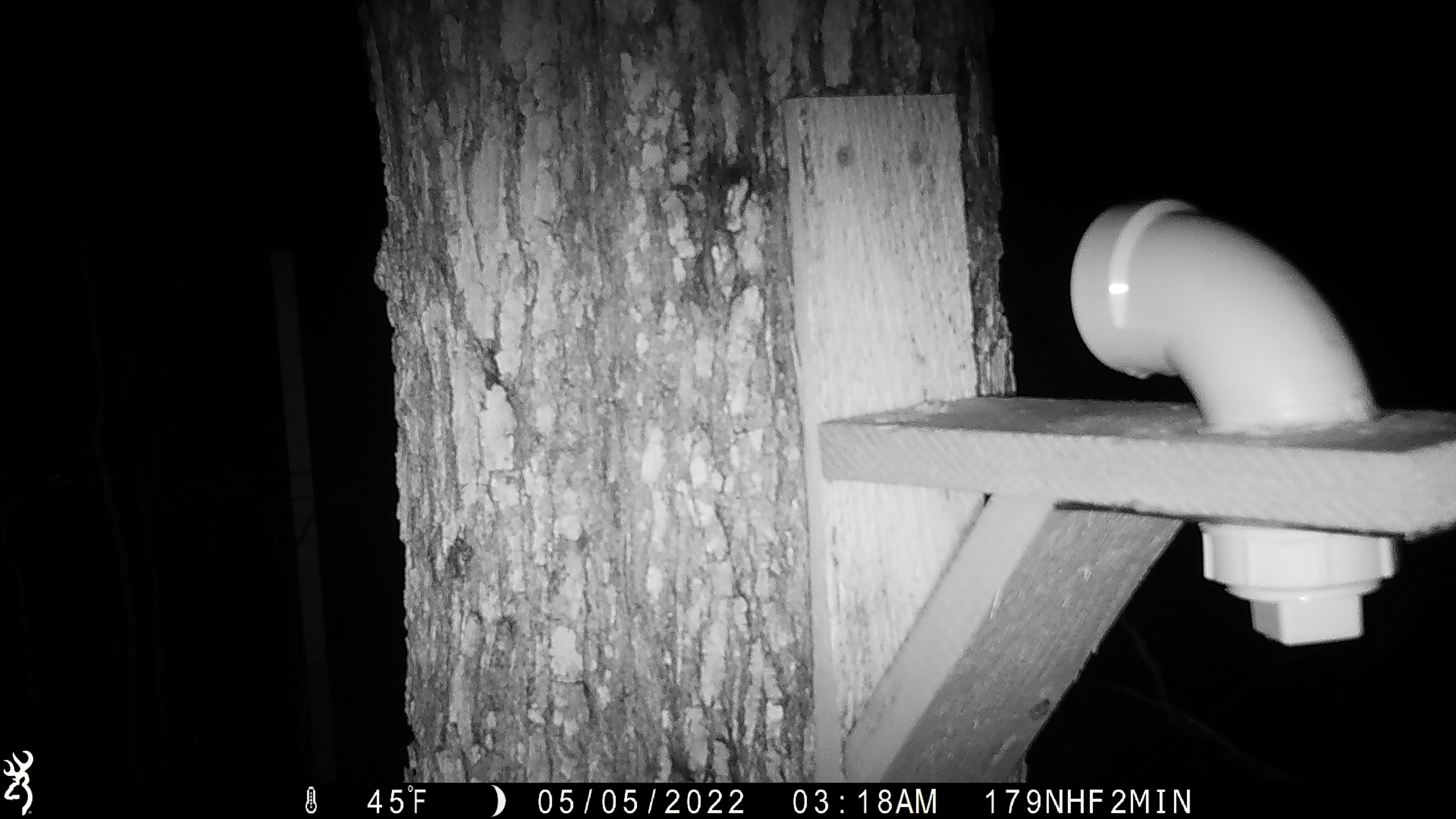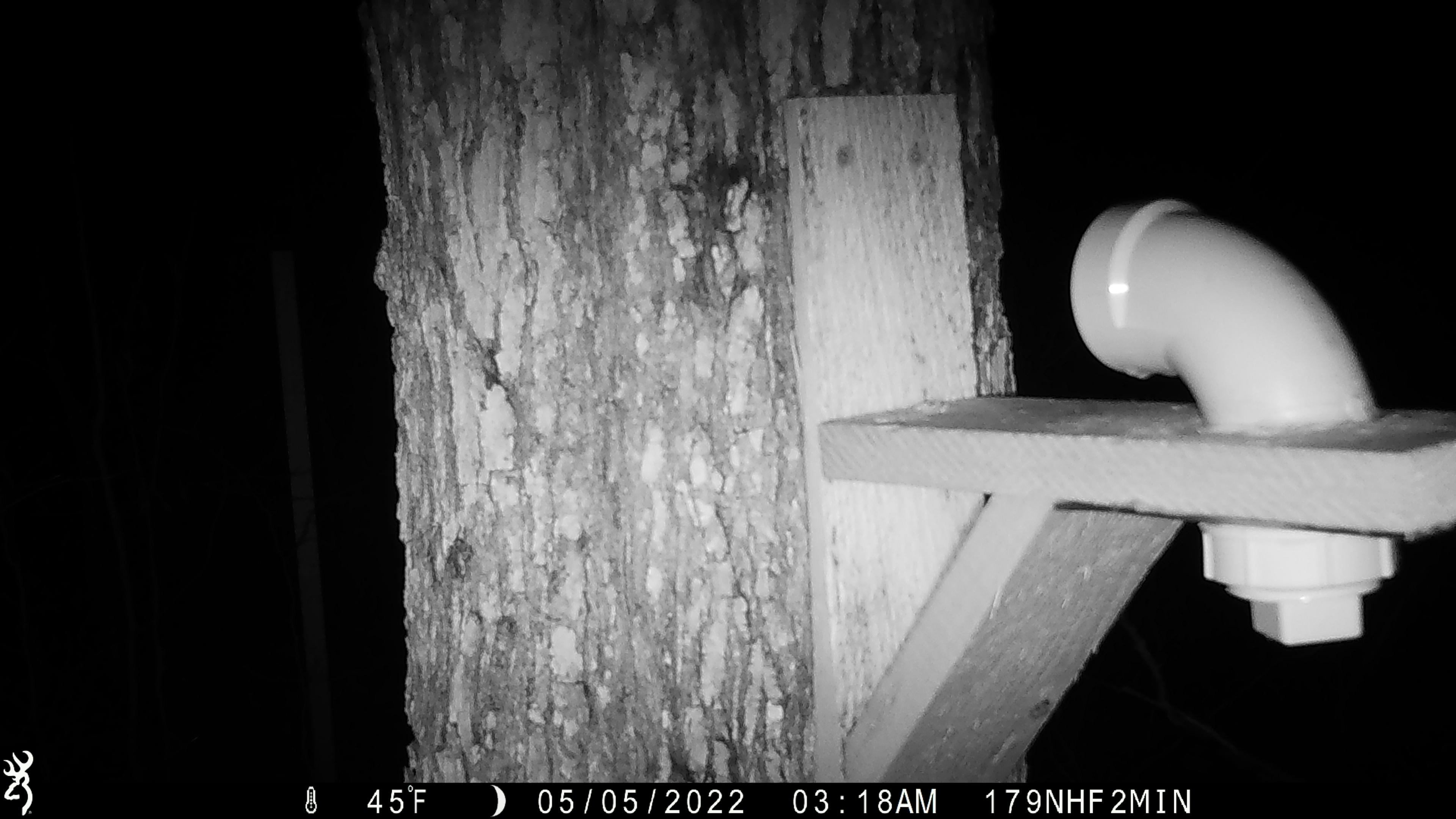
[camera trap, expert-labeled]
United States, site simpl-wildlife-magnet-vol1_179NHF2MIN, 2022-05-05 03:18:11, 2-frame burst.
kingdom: Animalia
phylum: Chordata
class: Mammalia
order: Artiodactyla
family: Cervidae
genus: Alces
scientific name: Alces alces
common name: moose